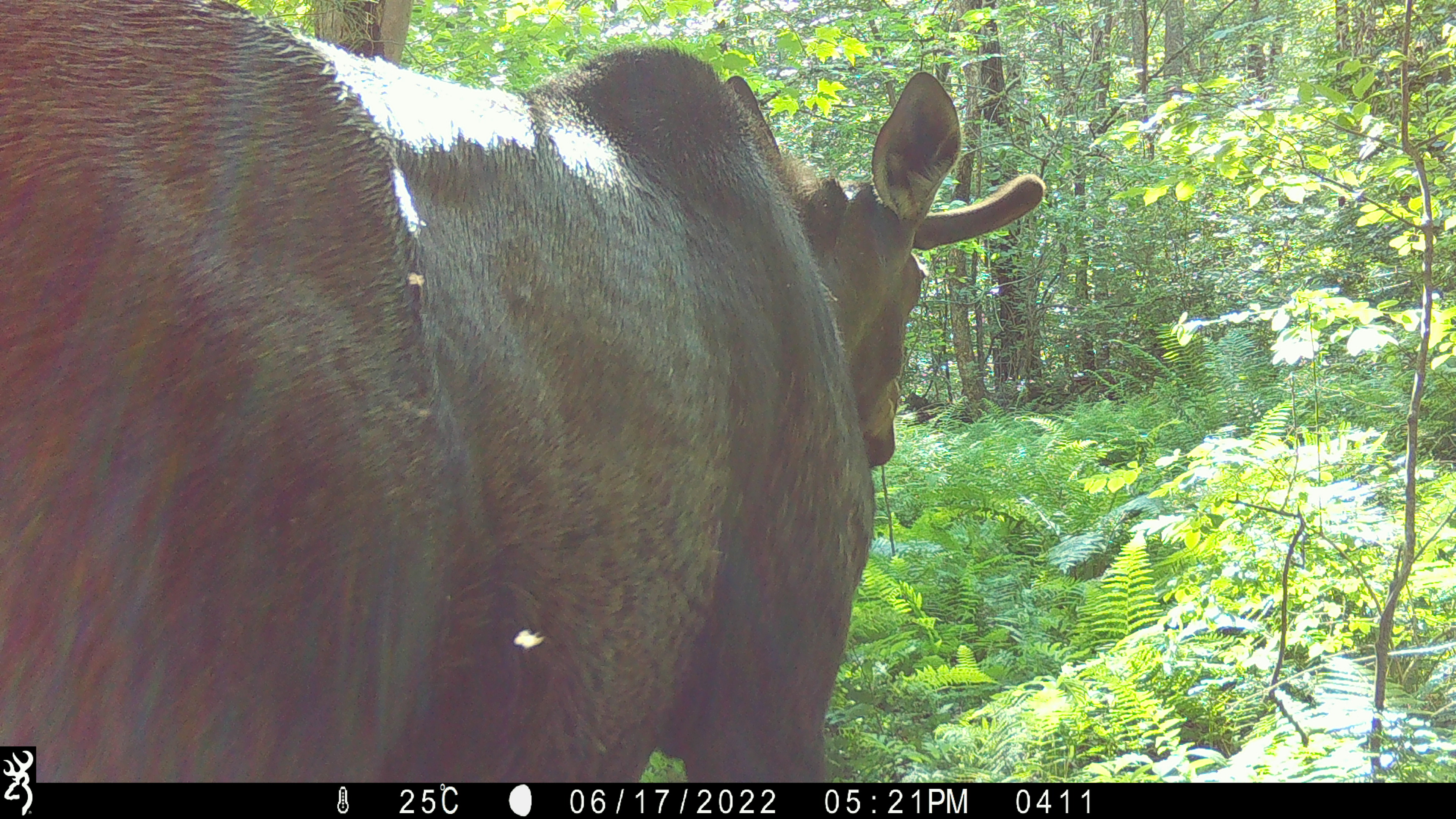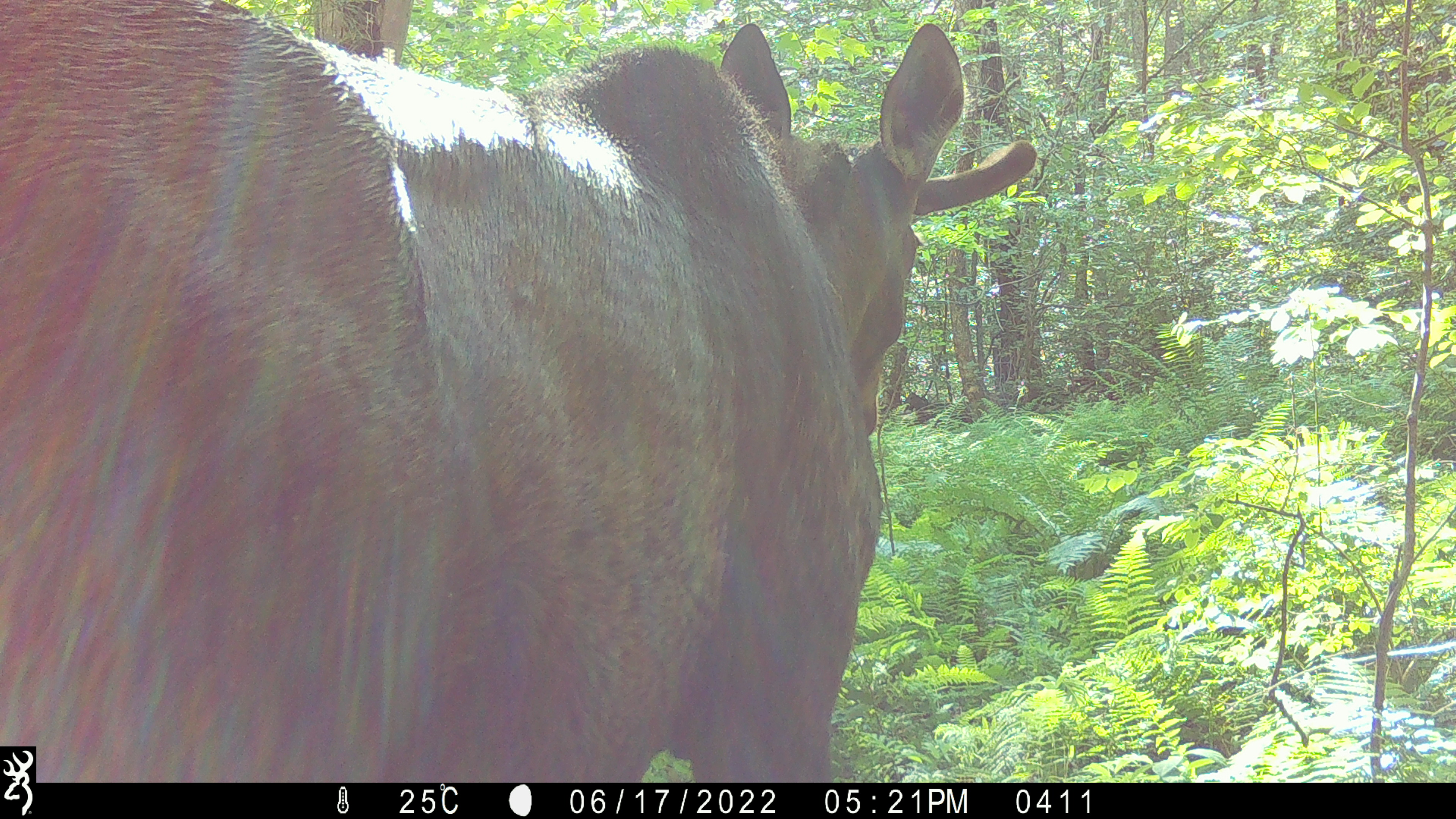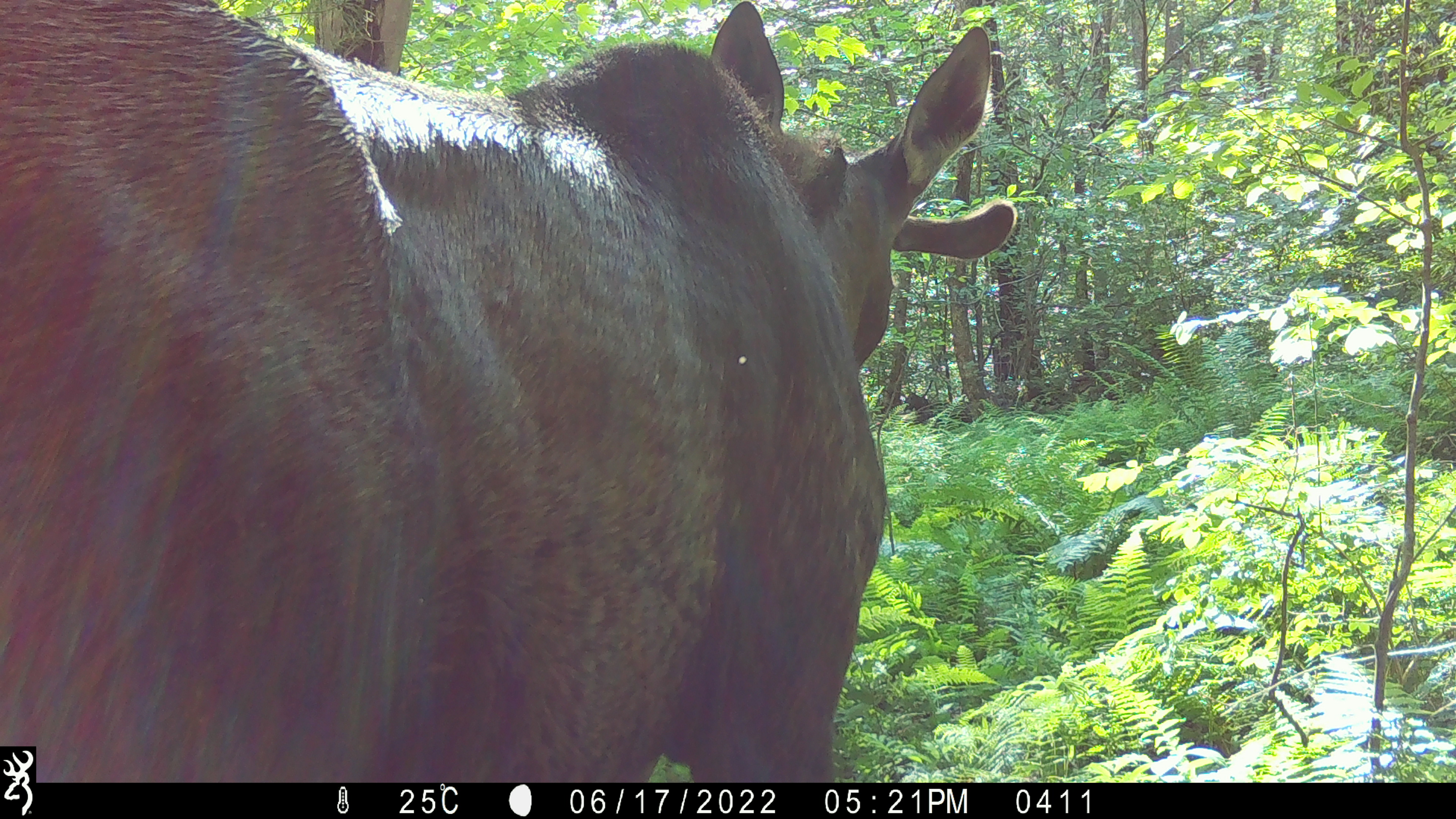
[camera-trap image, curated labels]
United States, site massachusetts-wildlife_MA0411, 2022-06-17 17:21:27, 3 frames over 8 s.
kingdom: Animalia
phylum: Chordata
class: Mammalia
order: Artiodactyla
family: Cervidae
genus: Alces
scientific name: Alces alces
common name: moose